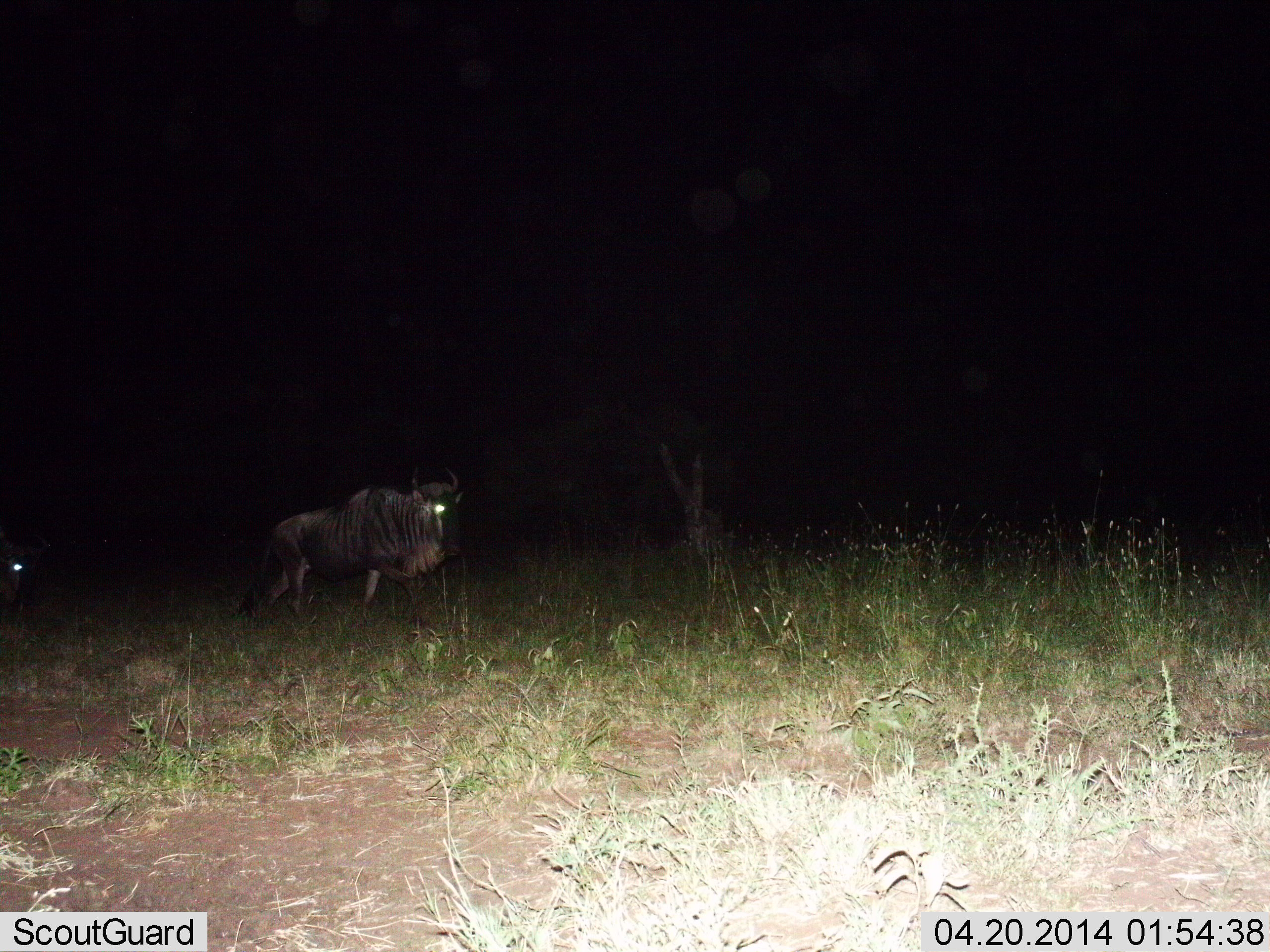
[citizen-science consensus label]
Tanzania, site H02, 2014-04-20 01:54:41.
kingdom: Animalia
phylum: Chordata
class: Mammalia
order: Artiodactyla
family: Bovidae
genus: Connochaetes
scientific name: Connochaetes taurinus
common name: blue wildebeest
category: wildebeest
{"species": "wildebeest (blue wildebeest) (Connochaetes taurinus)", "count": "2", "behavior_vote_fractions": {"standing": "50%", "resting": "0%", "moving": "50%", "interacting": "0%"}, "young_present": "0%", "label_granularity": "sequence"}